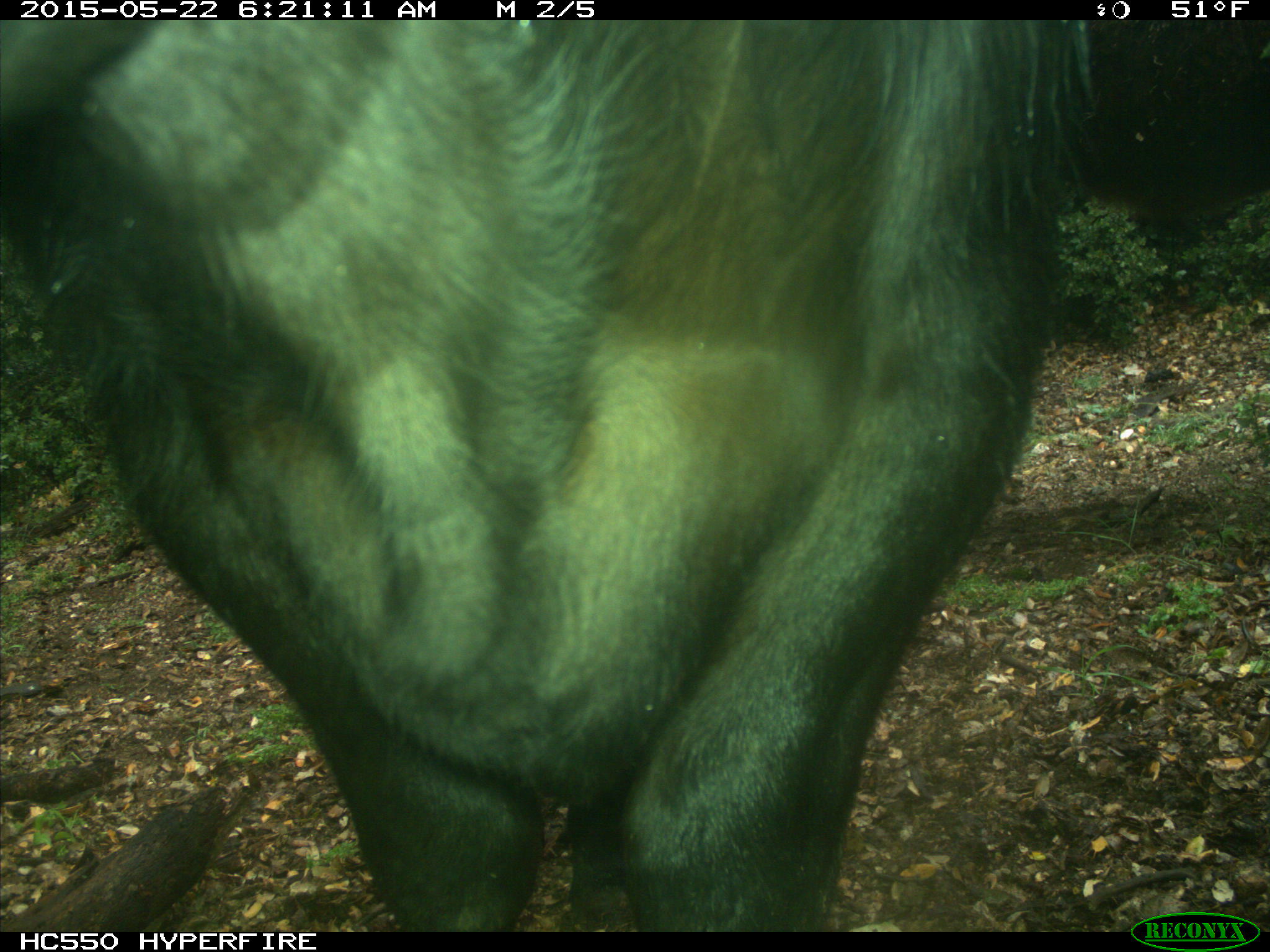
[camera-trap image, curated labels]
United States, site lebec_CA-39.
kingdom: Animalia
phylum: Chordata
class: Mammalia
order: Artiodactyla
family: Bovidae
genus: Bos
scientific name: Bos taurus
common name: domestic cow